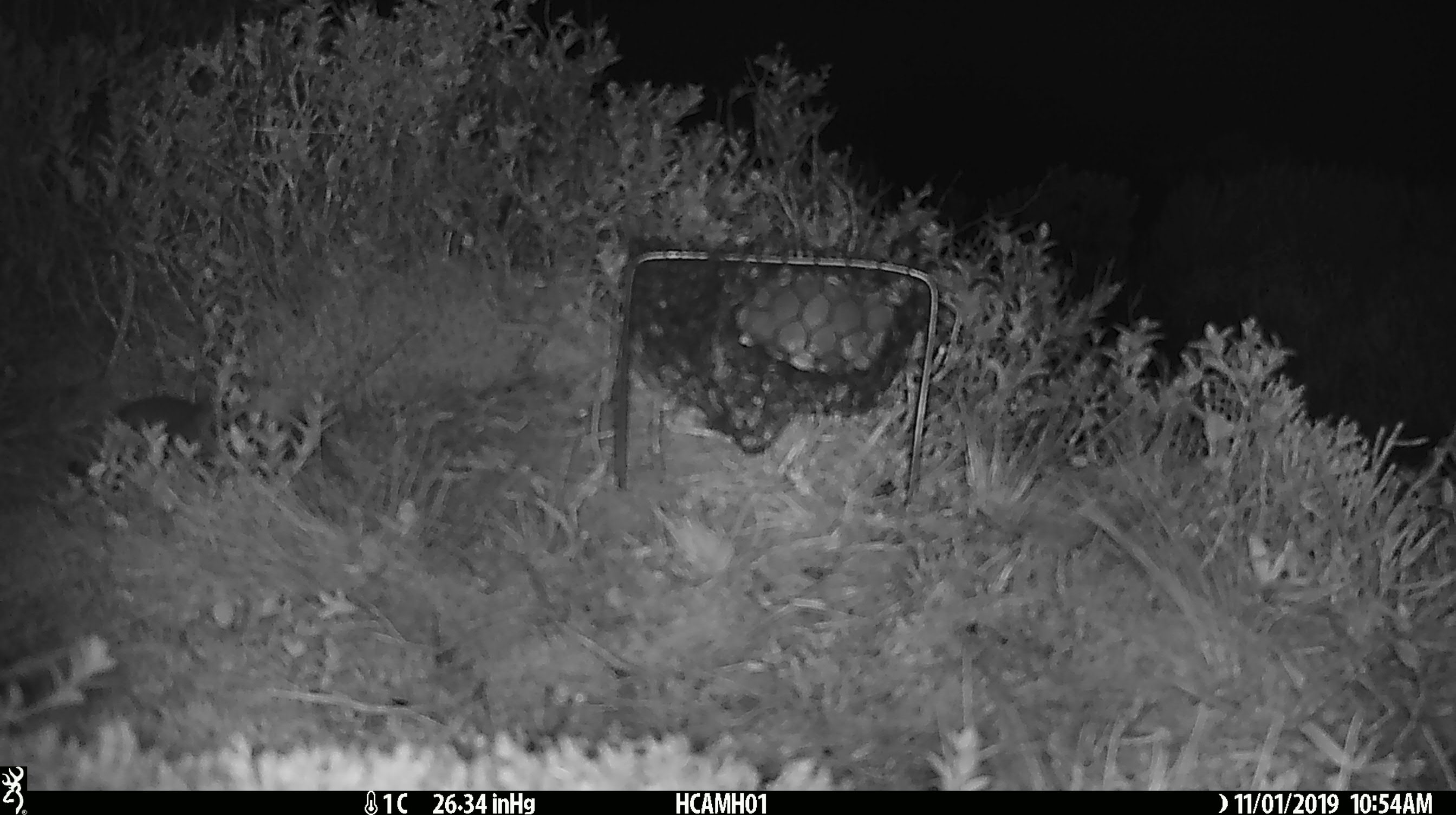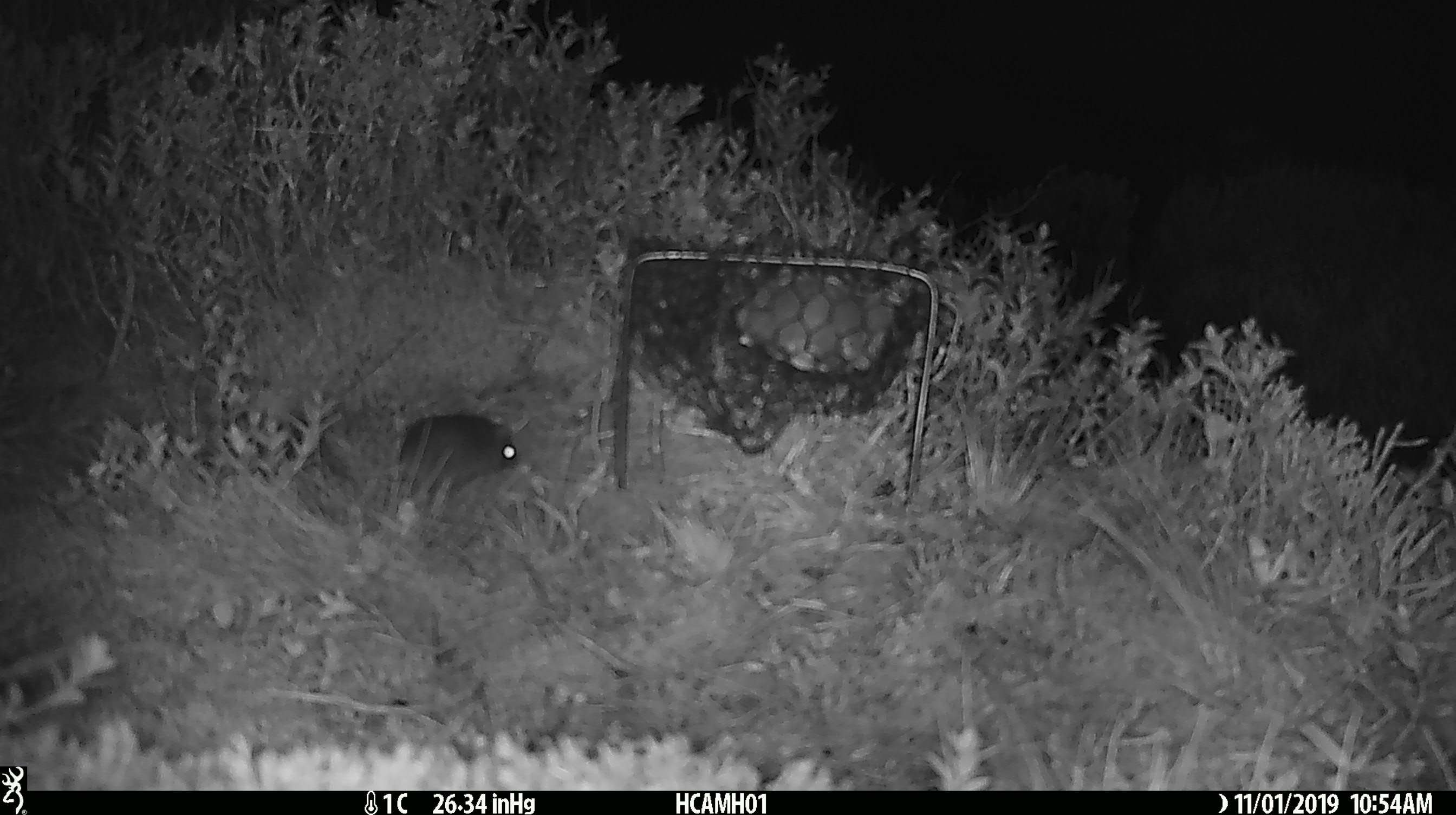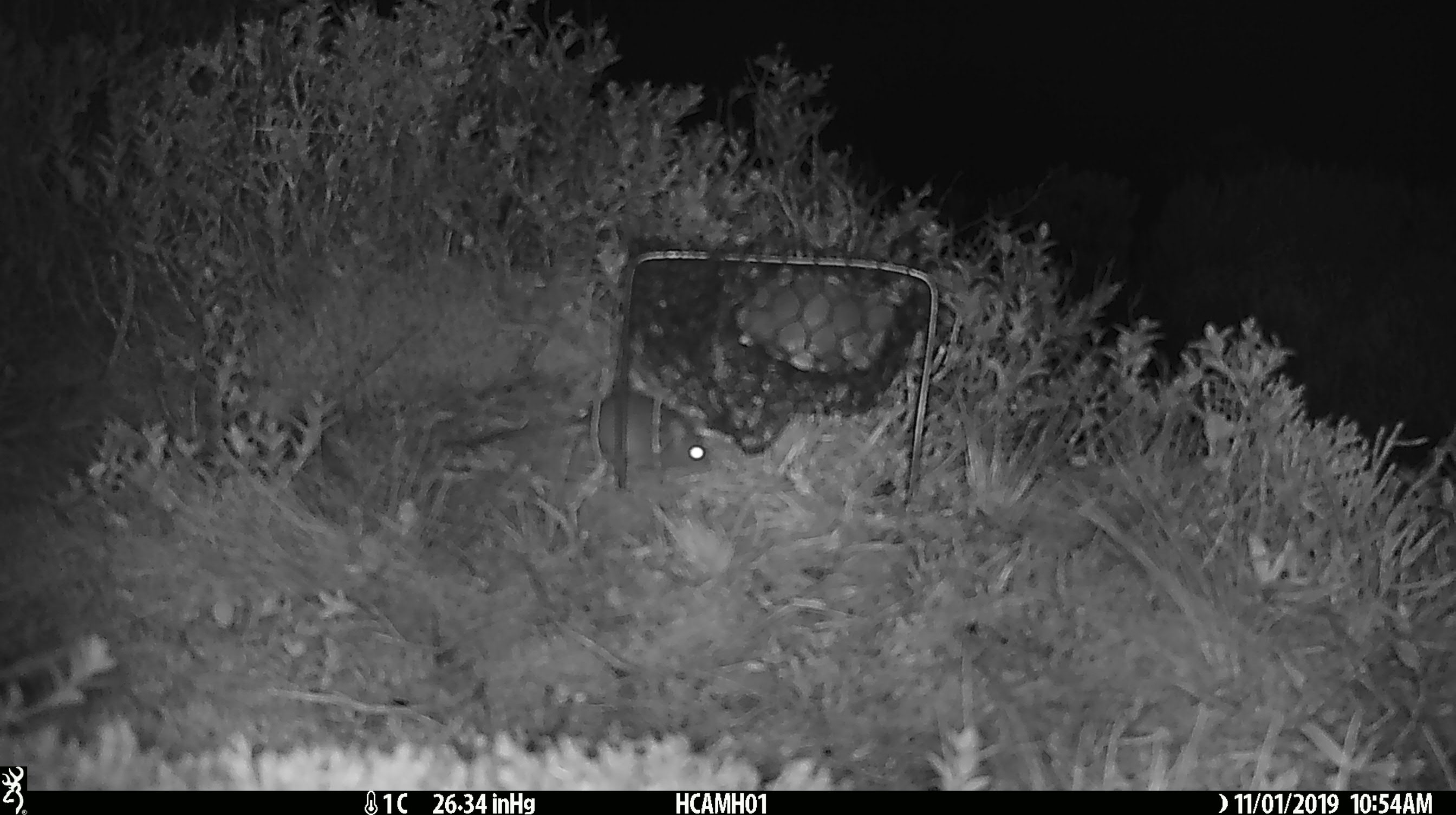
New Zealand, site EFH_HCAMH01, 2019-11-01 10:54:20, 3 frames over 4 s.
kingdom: Animalia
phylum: Chordata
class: Mammalia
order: Rodentia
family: Muridae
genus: Mus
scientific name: Mus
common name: mouse